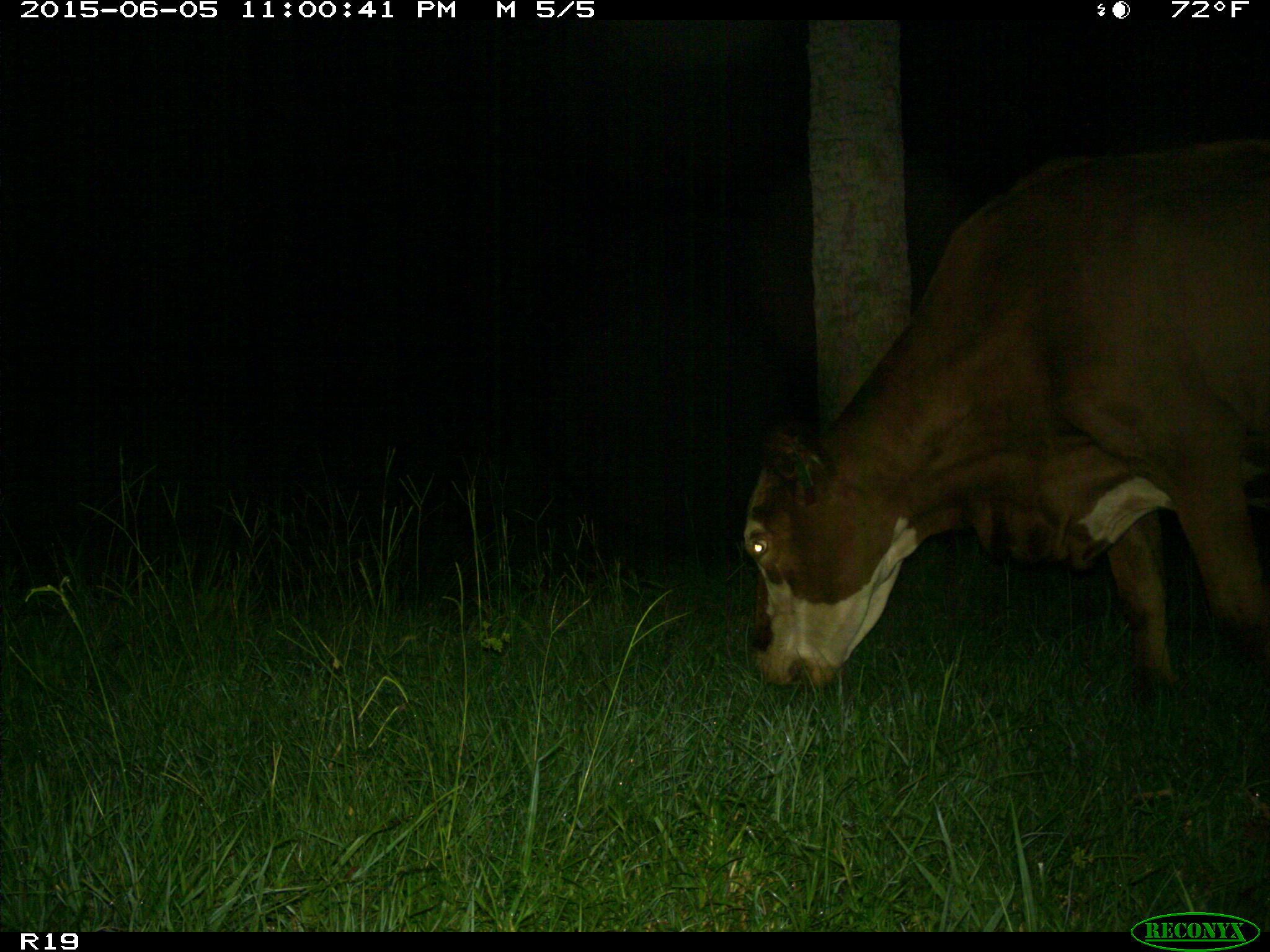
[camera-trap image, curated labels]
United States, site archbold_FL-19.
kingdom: Animalia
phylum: Chordata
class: Mammalia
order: Artiodactyla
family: Bovidae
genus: Bos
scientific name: Bos taurus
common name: domestic cow